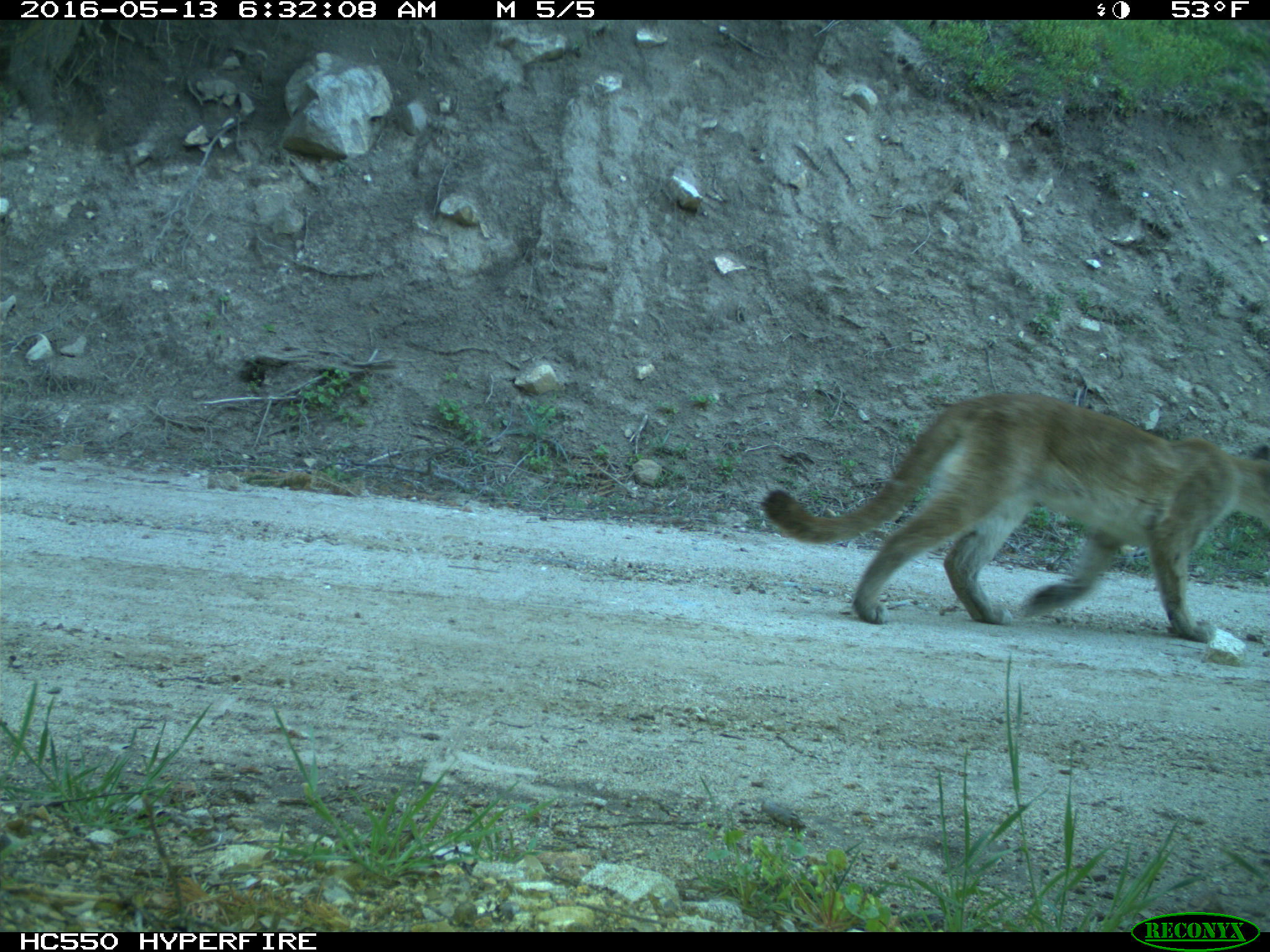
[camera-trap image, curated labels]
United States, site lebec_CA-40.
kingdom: Animalia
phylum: Chordata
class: Mammalia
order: Carnivora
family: Felidae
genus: Puma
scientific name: Puma concolor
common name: mountain lion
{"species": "Puma concolor (mountain lion)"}